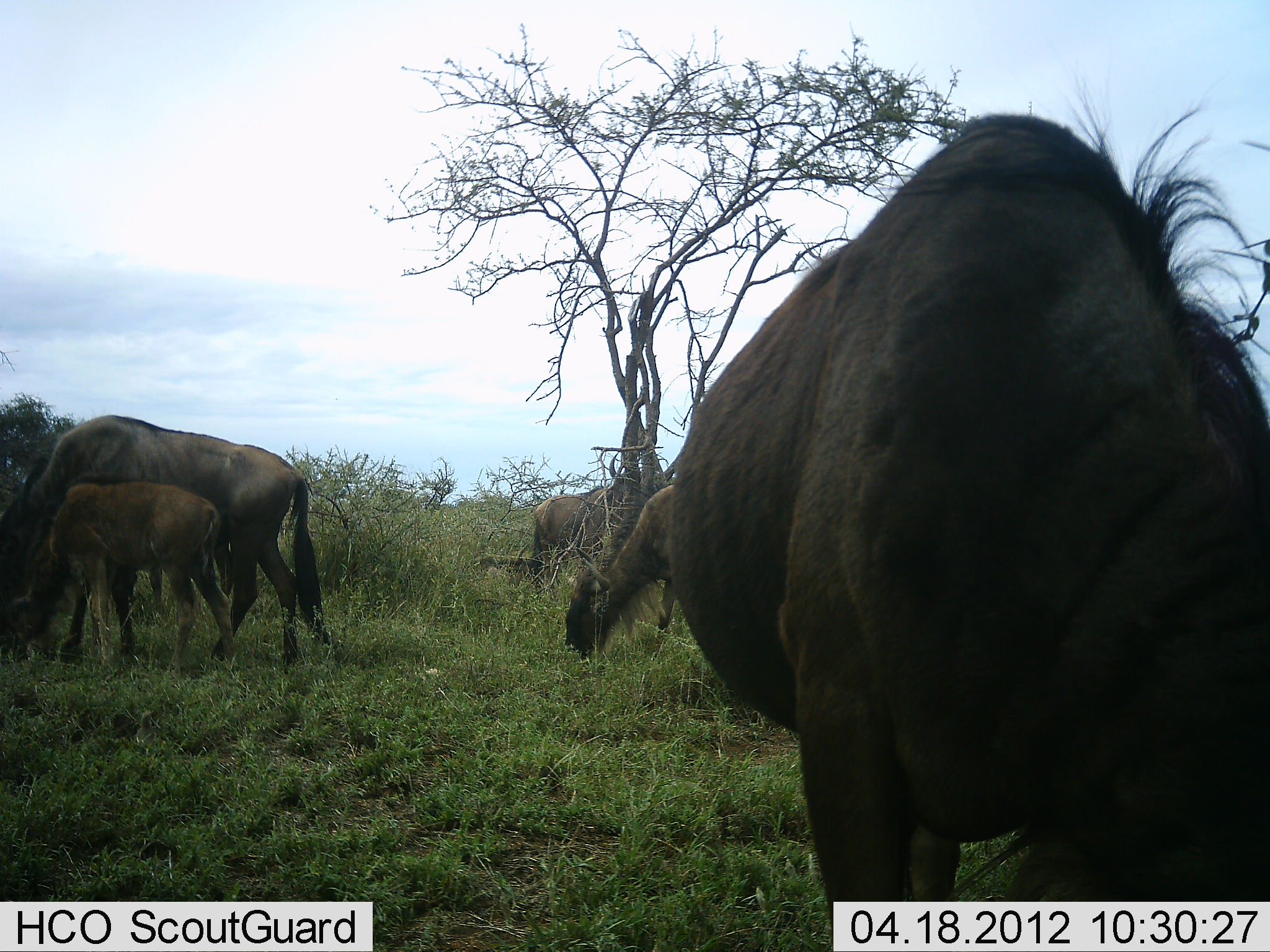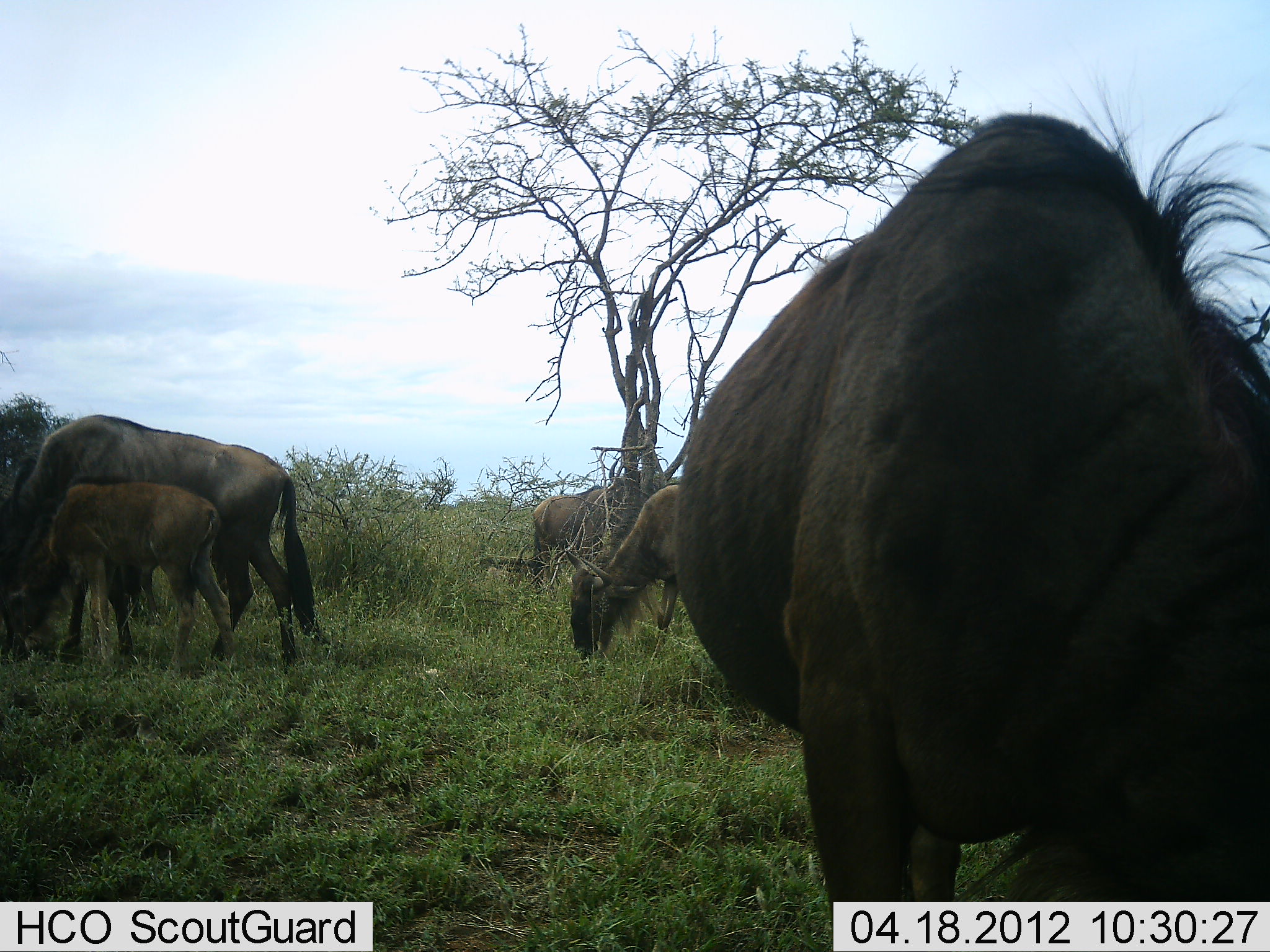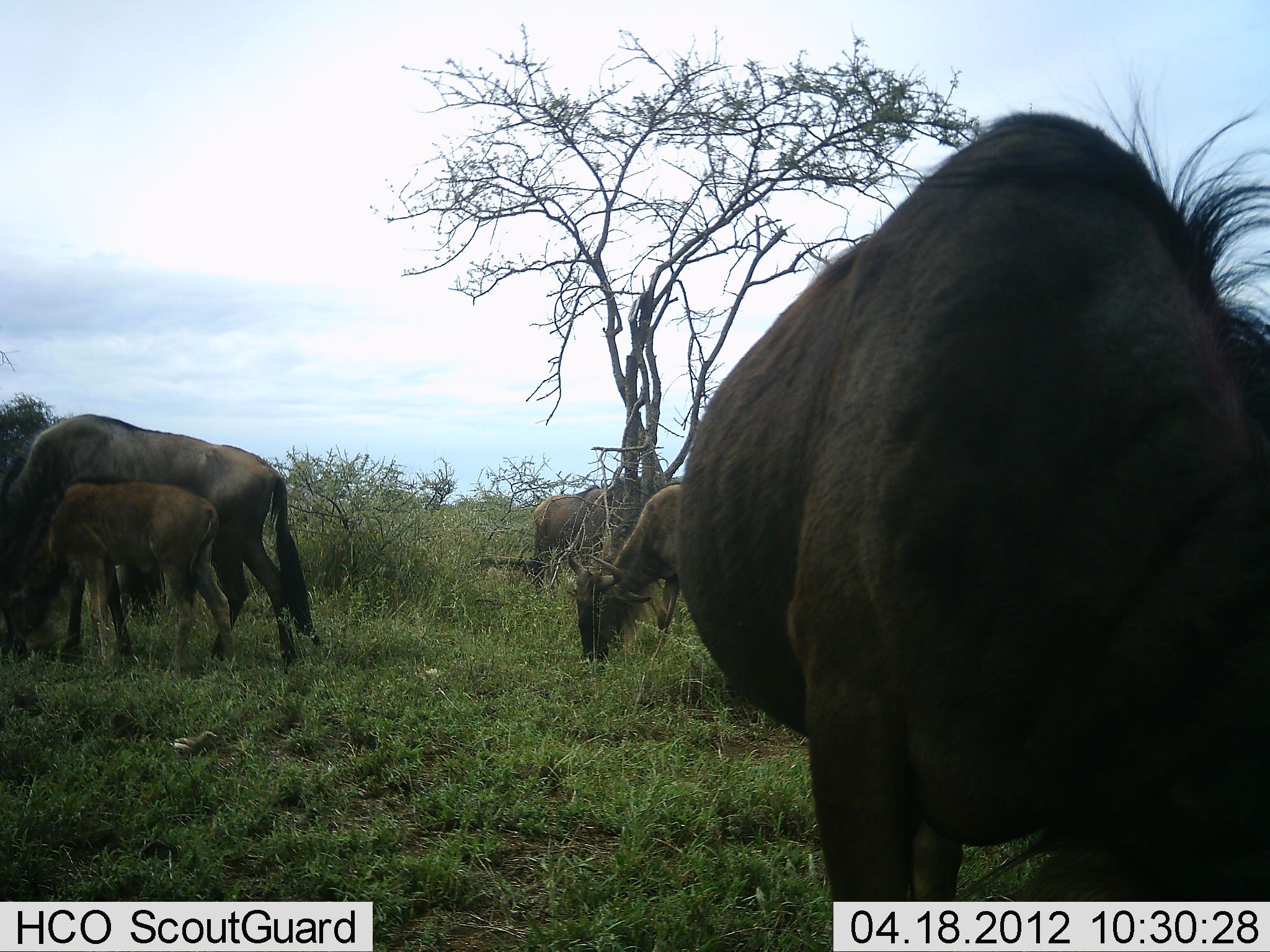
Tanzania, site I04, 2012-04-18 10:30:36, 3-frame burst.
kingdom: Animalia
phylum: Chordata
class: Mammalia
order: Artiodactyla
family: Bovidae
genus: Connochaetes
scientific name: Connochaetes taurinus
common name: blue wildebeest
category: wildebeest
Wildebeest (blue wildebeest) (Connochaetes taurinus), count 5. Behavior (volunteer vote fractions): standing 23%, resting 0%, moving 0%, interacting 0%. Young present (vote fraction): 81%. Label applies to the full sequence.